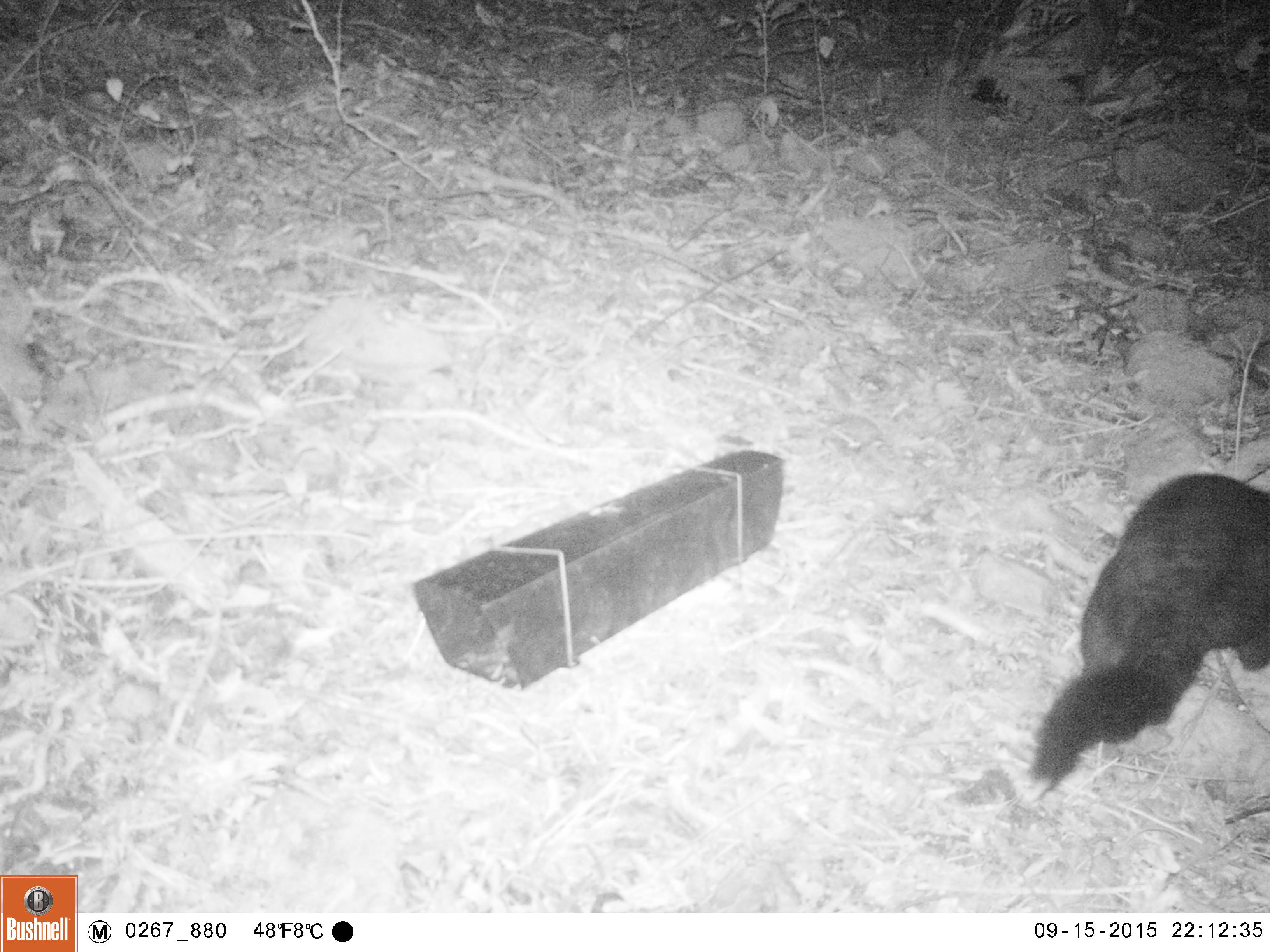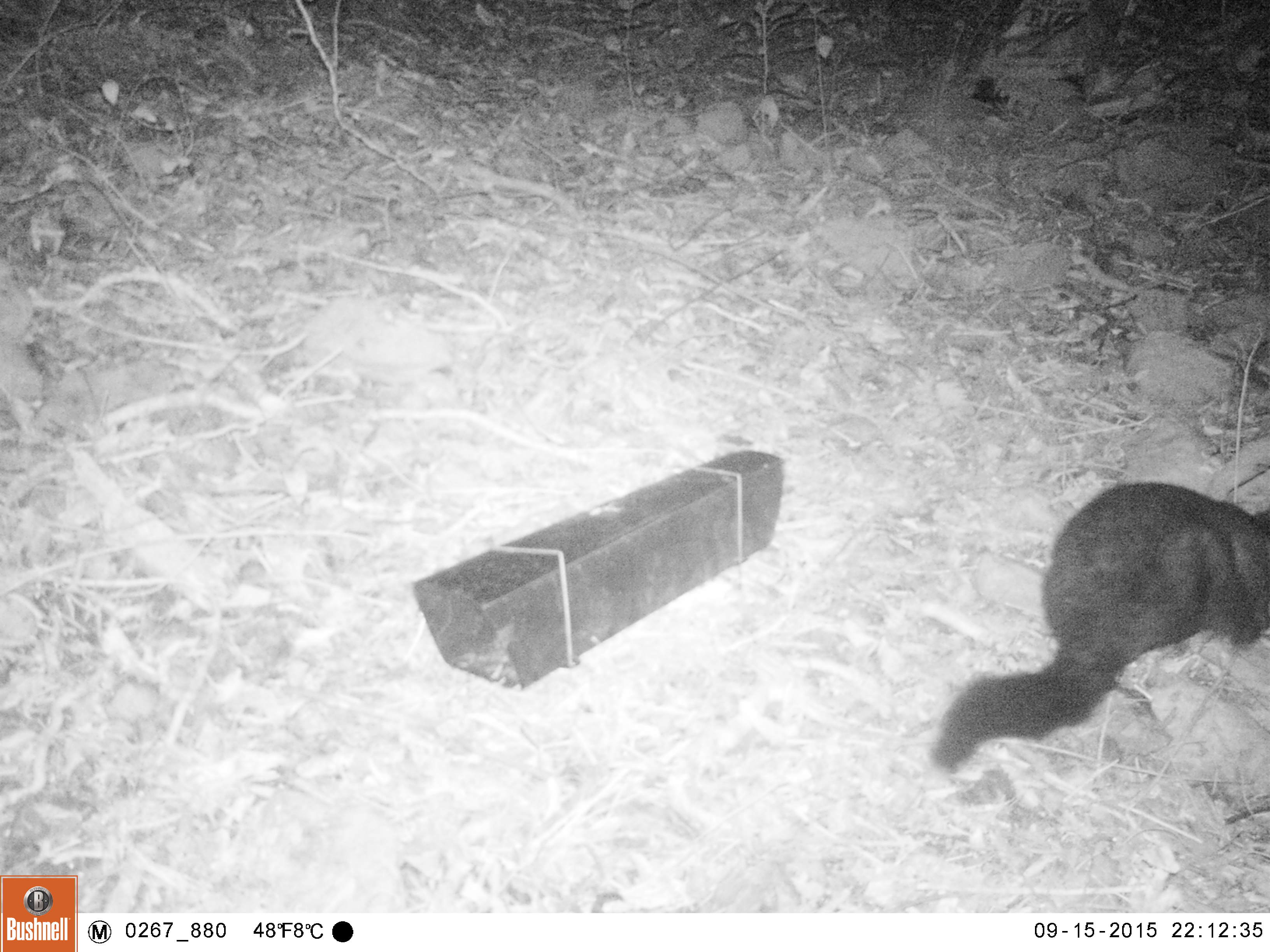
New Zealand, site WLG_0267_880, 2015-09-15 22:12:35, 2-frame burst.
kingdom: Animalia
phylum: Chordata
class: Mammalia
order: Diprotodontia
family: Phalangeridae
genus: Trichosurus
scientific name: Trichosurus vulpecula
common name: common brushtail possum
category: possum